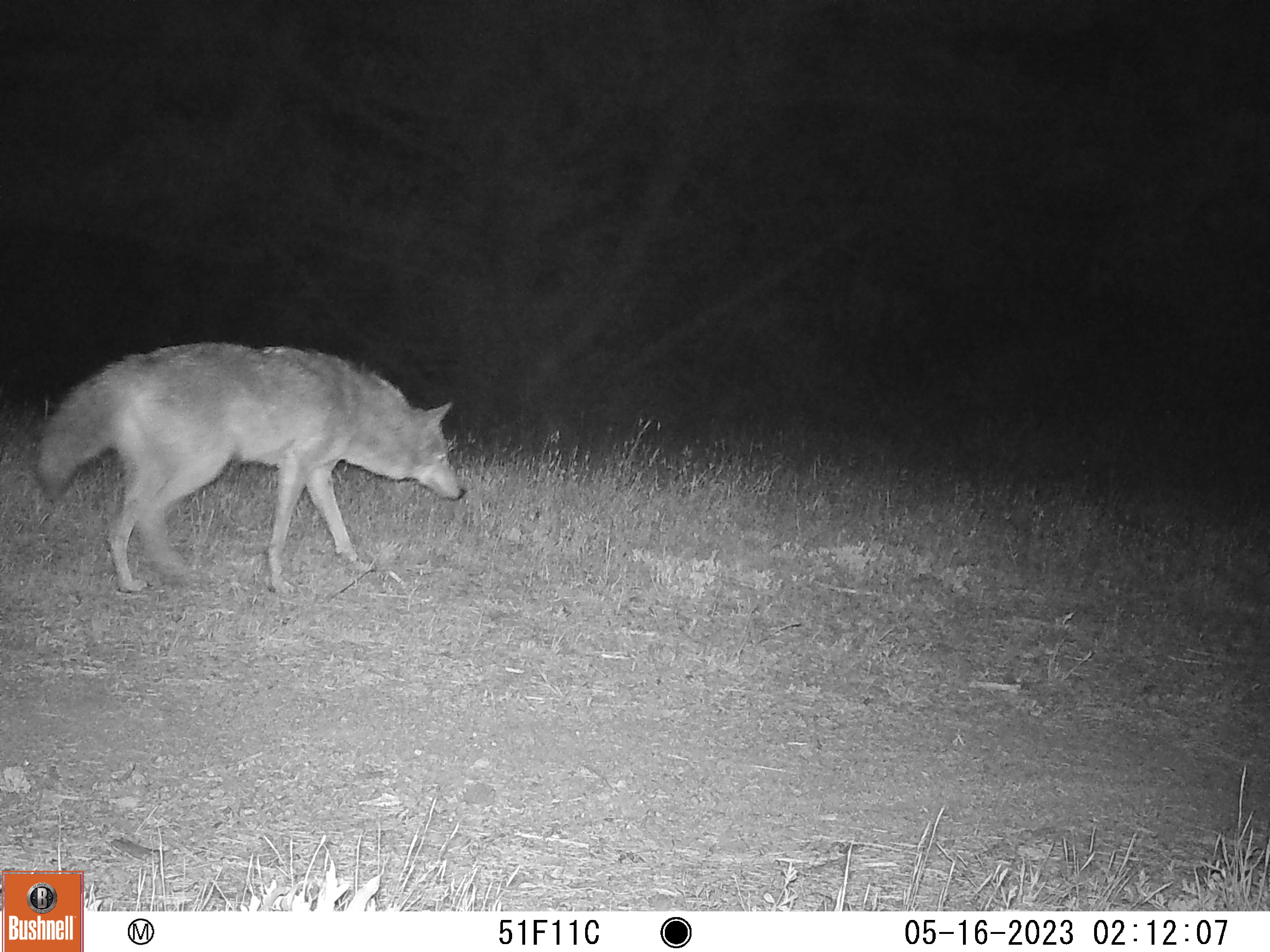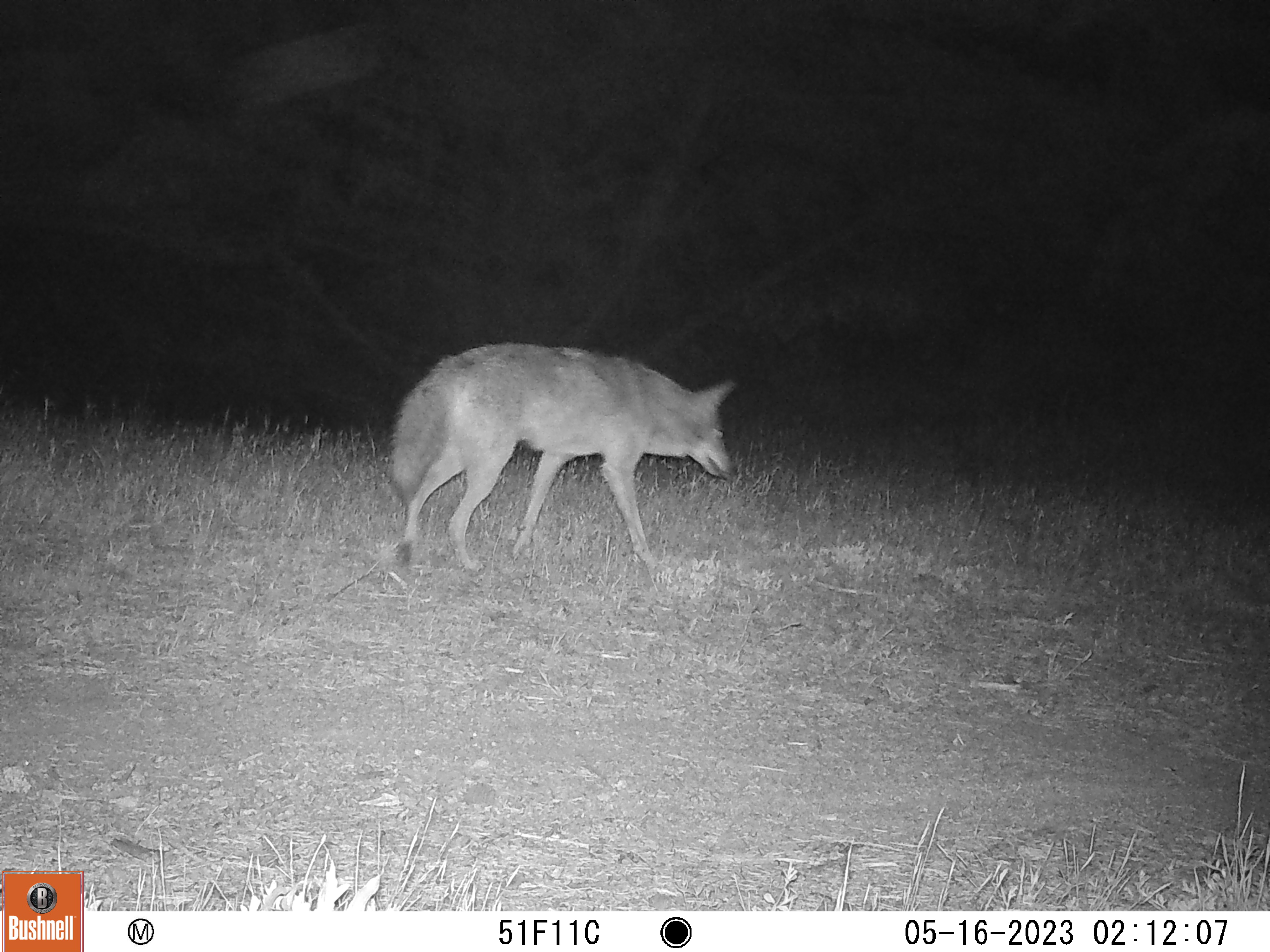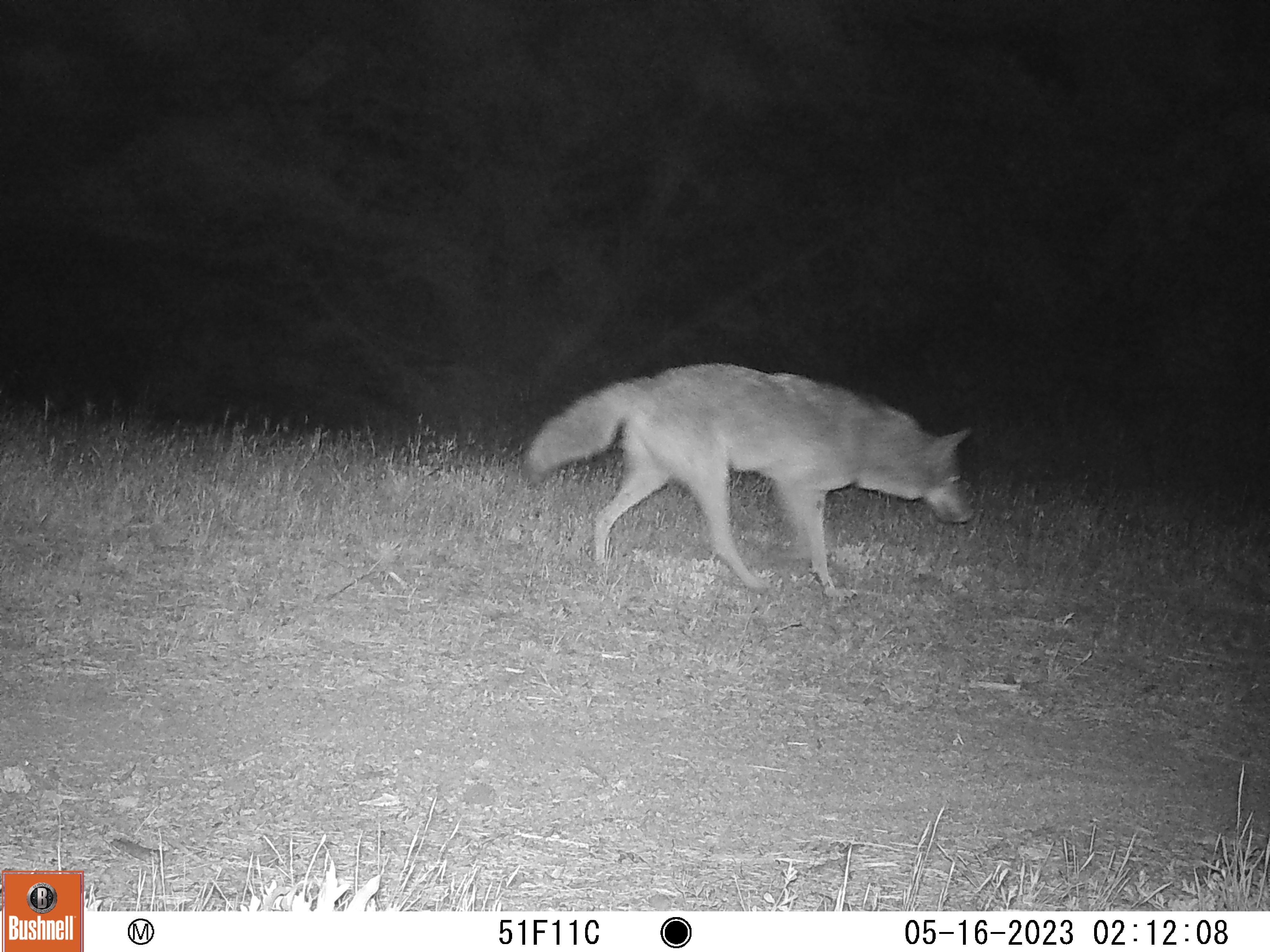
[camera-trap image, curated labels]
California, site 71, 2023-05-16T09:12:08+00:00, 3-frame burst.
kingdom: Animalia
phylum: Chordata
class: Mammalia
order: Carnivora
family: Canidae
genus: Canis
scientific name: Canis latrans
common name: coyote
Coyote (Canis latrans).